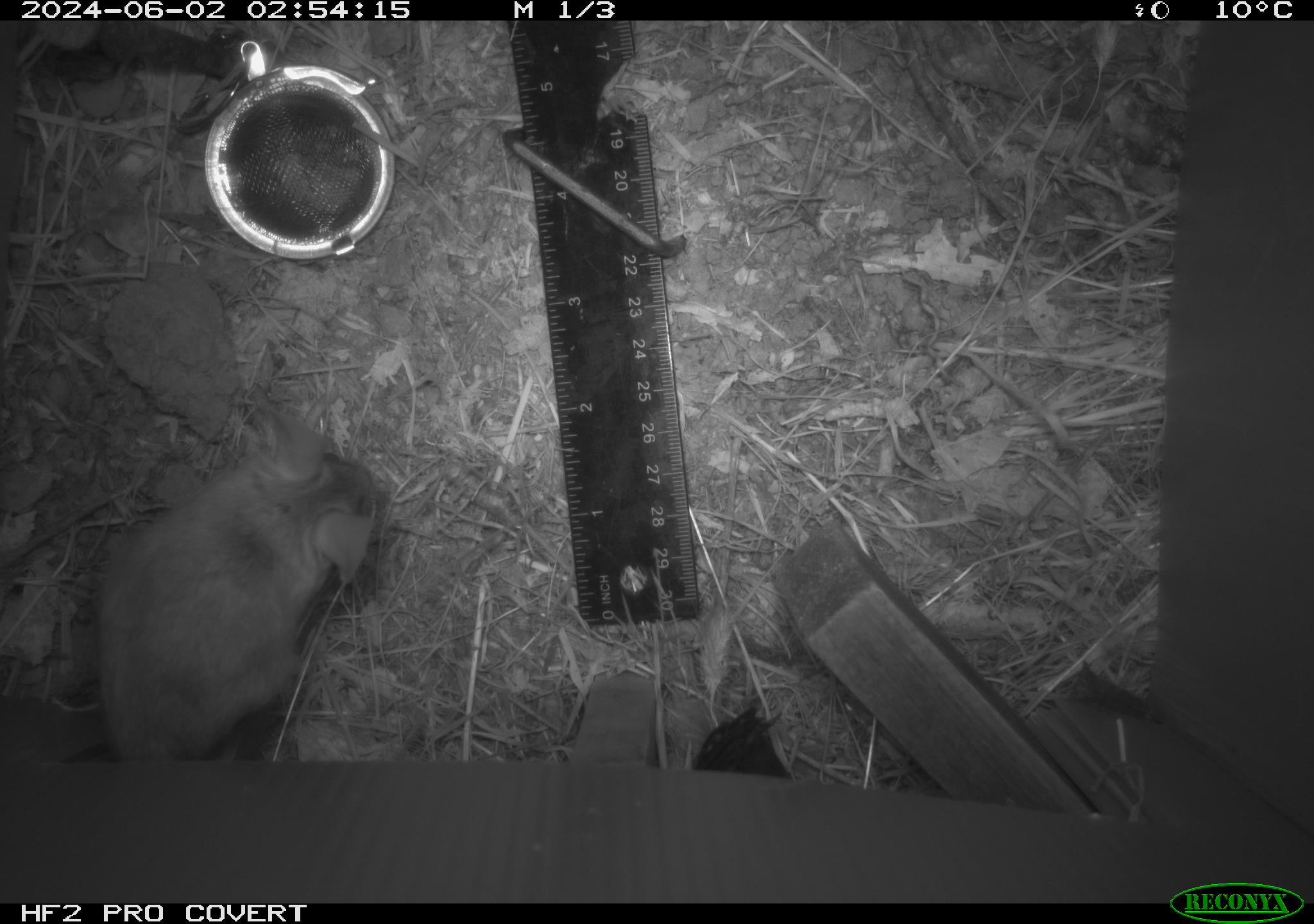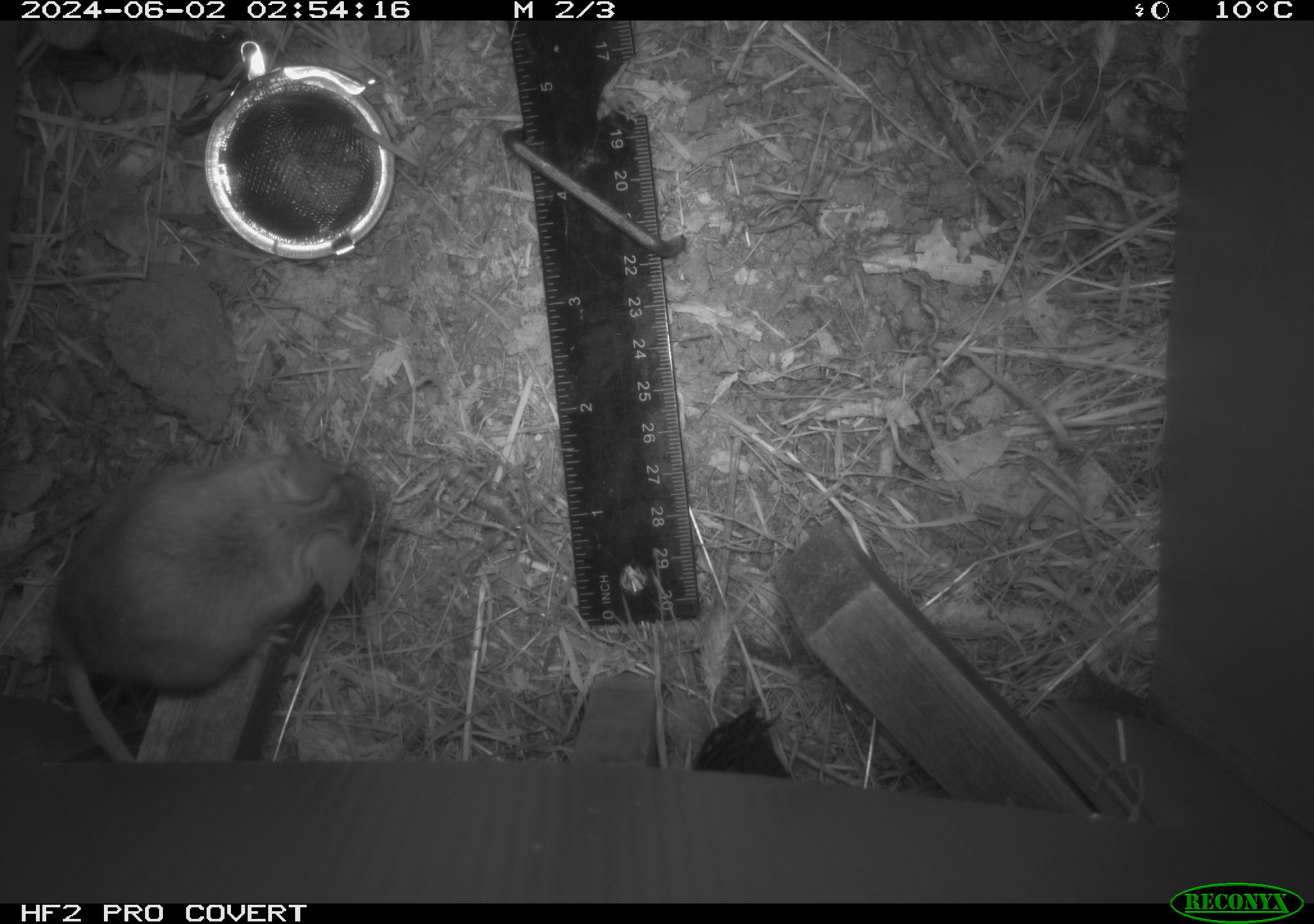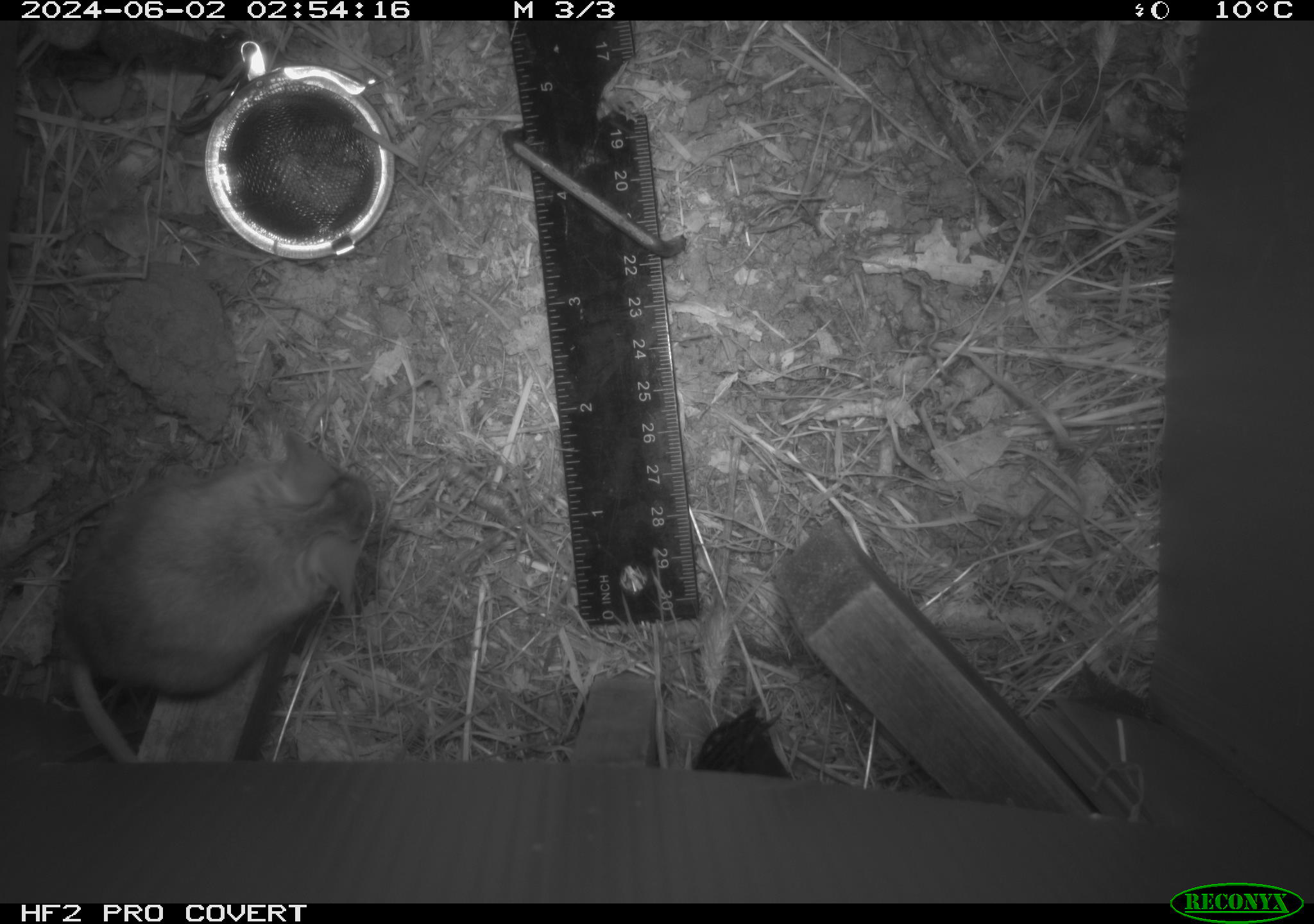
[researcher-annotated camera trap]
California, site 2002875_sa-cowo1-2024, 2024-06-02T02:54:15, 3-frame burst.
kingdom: Animalia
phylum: Chordata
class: Mammalia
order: Rodentia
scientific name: Rodentia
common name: rodent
Rodent (Rodentia).